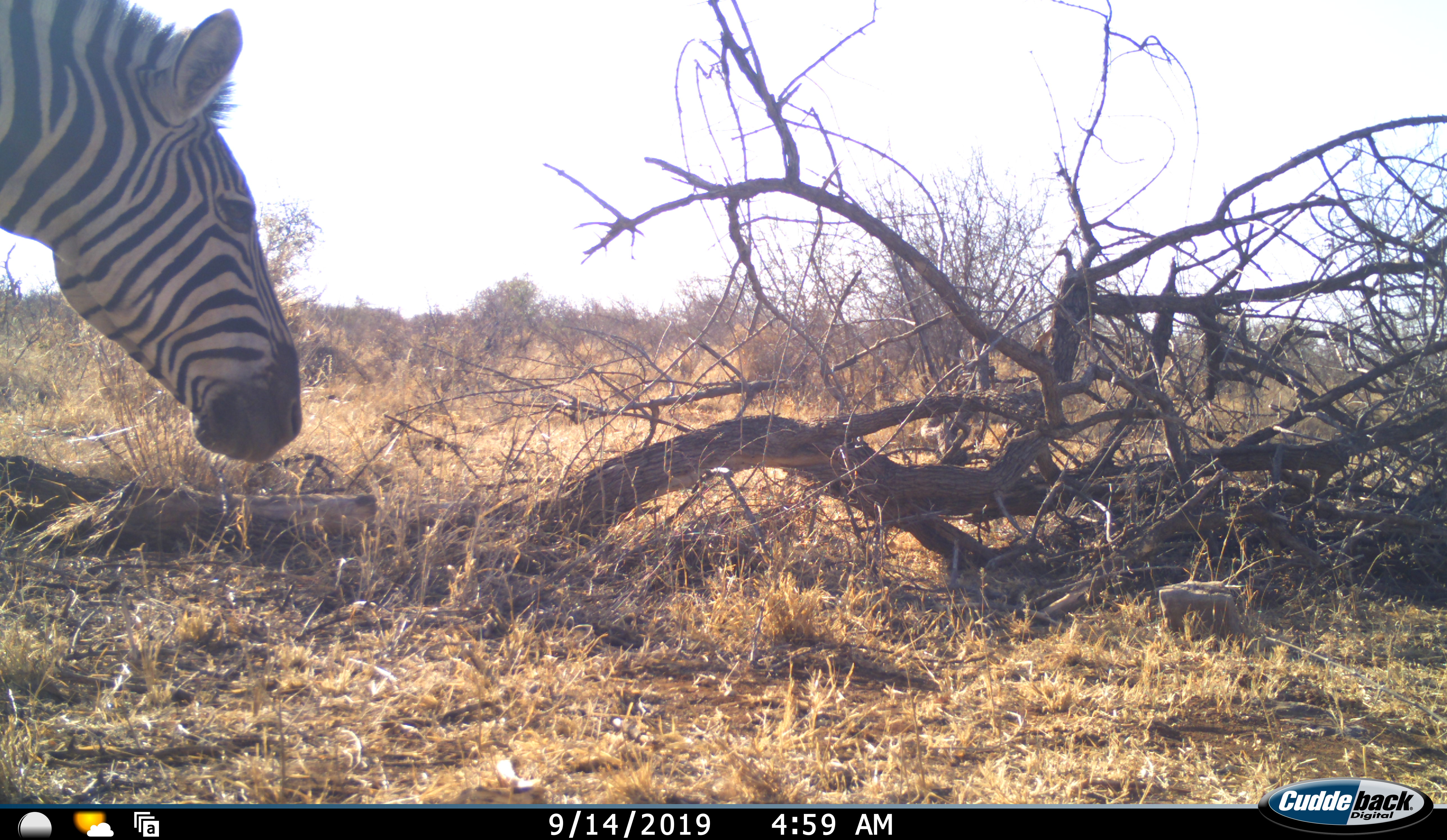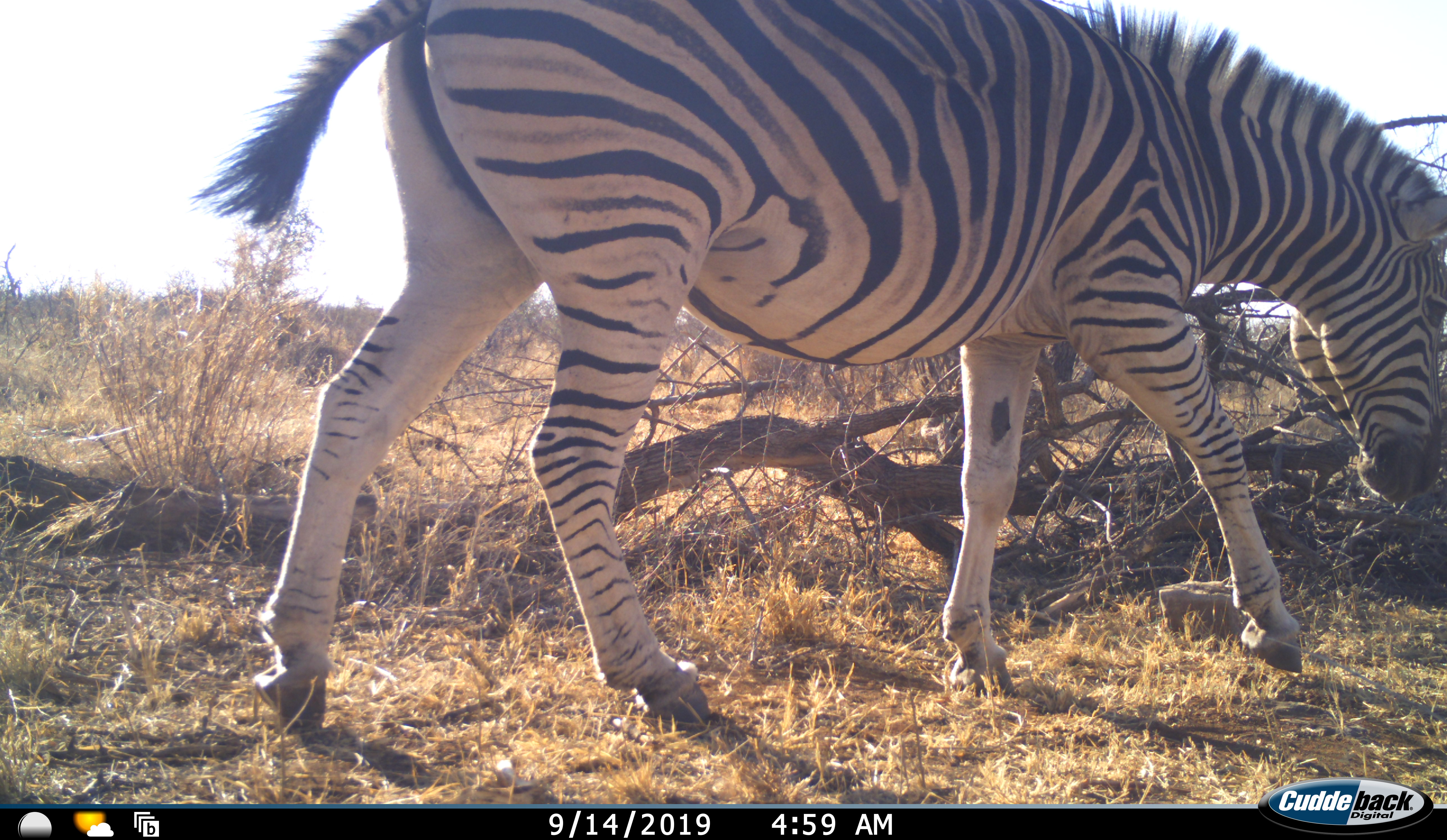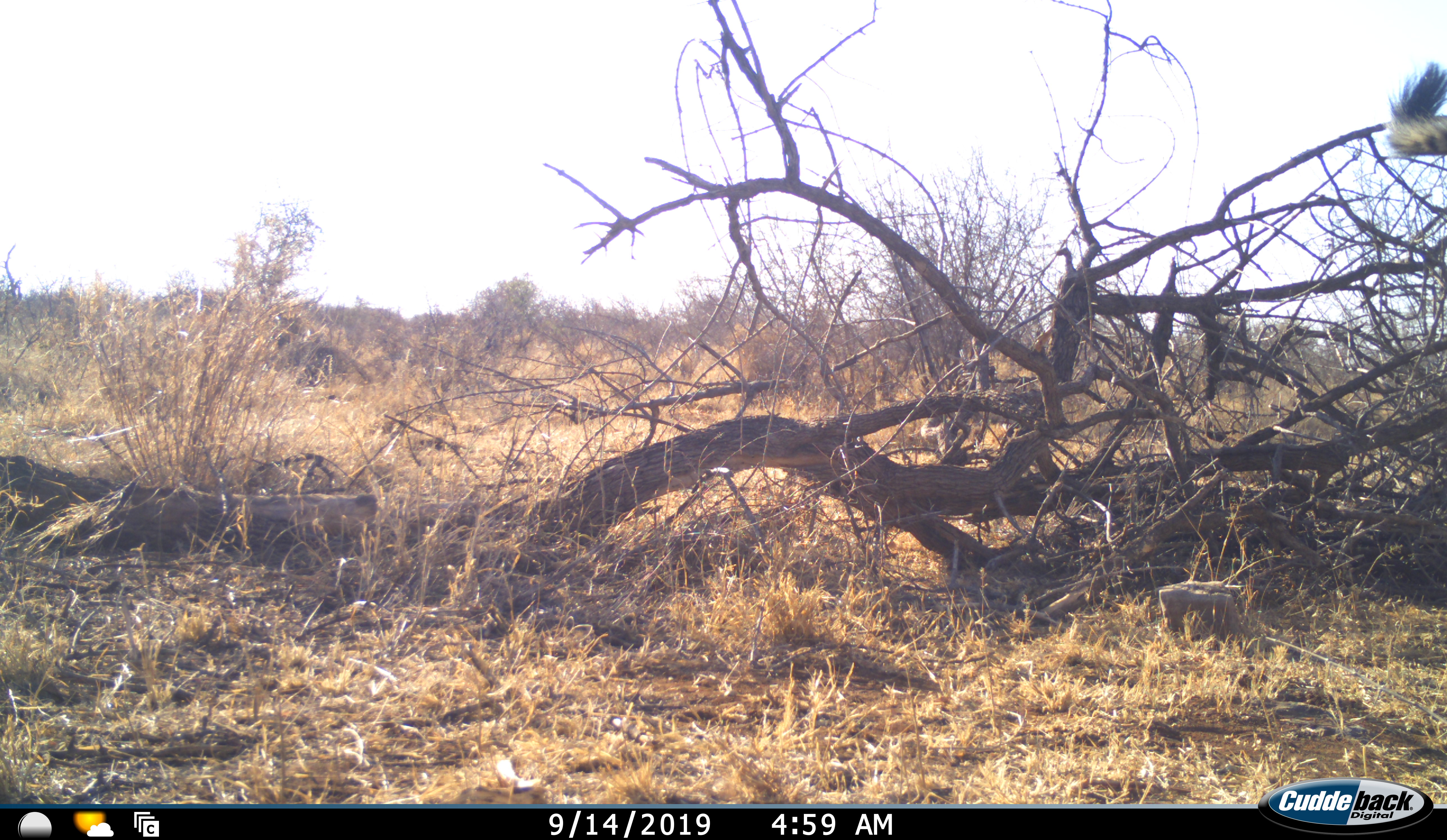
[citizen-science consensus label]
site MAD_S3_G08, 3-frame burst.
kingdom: Animalia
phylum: Chordata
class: Mammalia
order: Perissodactyla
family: Equidae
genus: Equus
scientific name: Equus quagga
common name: plains zebra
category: zebraplains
Zebraplains (plains zebra) (Equus quagga), count 1. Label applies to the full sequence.